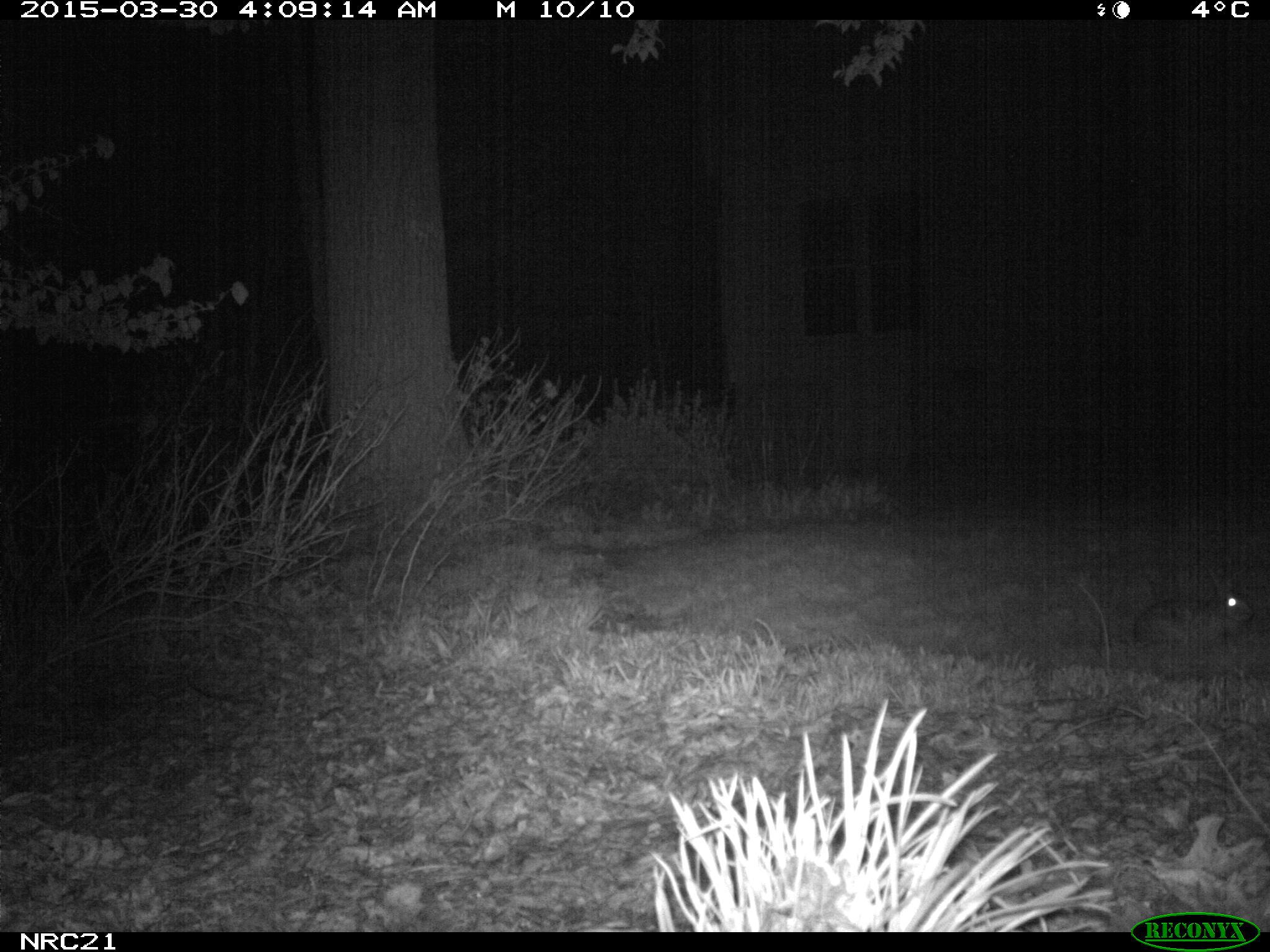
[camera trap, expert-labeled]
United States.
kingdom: Animalia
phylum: Chordata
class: Mammalia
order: Lagomorpha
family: Leporidae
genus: Sylvilagus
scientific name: Sylvilagus floridanus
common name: eastern cottontail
Eastern Cottontail (Sylvilagus floridanus).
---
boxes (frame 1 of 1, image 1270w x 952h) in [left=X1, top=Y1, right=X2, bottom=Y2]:
Eastern Cottontail: [left=1126, top=550, right=1254, bottom=659]